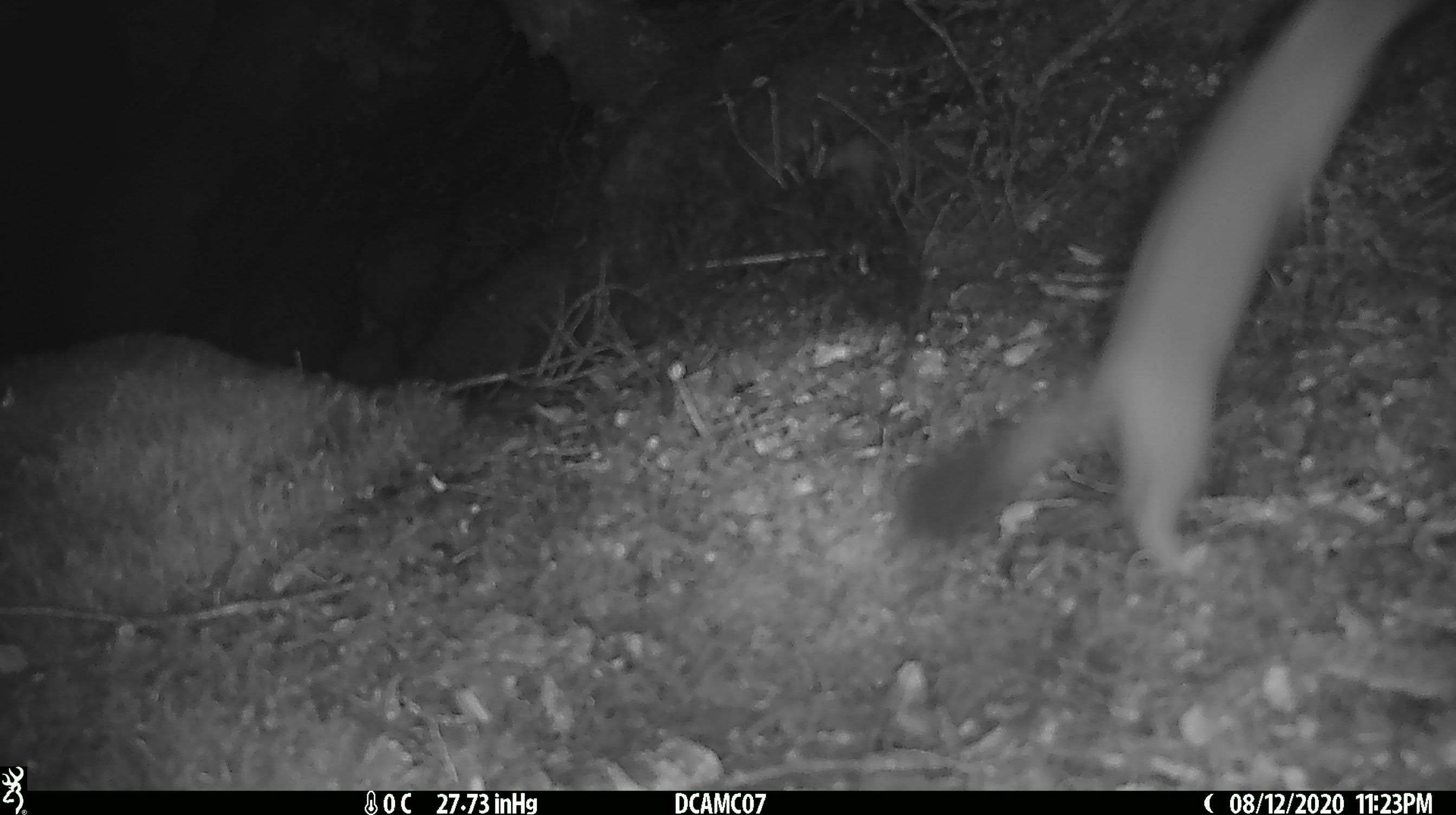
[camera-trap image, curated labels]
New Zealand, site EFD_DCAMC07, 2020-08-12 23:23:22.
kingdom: Animalia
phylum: Chordata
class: Mammalia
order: Carnivora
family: Mustelidae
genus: Mustela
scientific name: Mustela erminea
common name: stoat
Stoat (Mustela erminea).